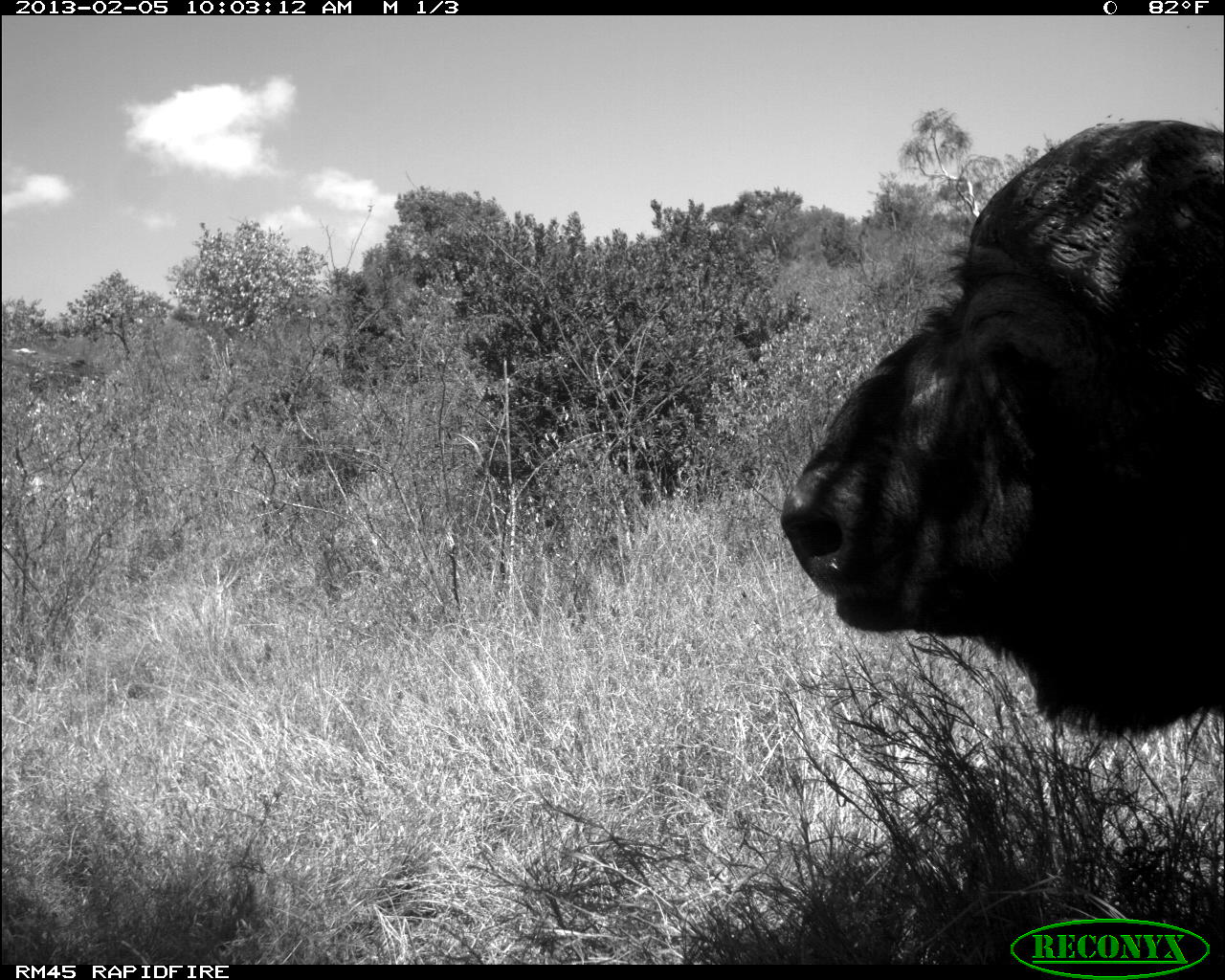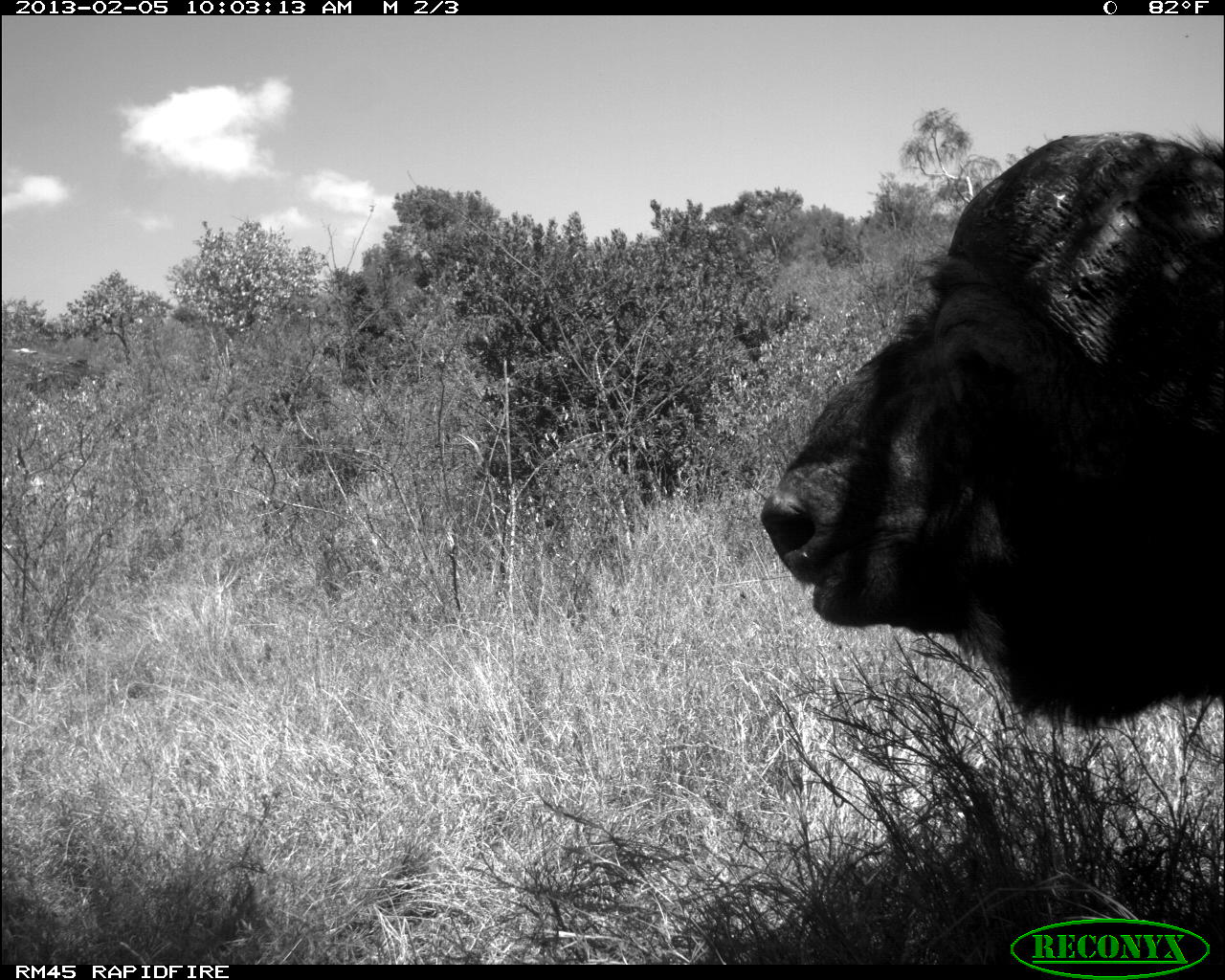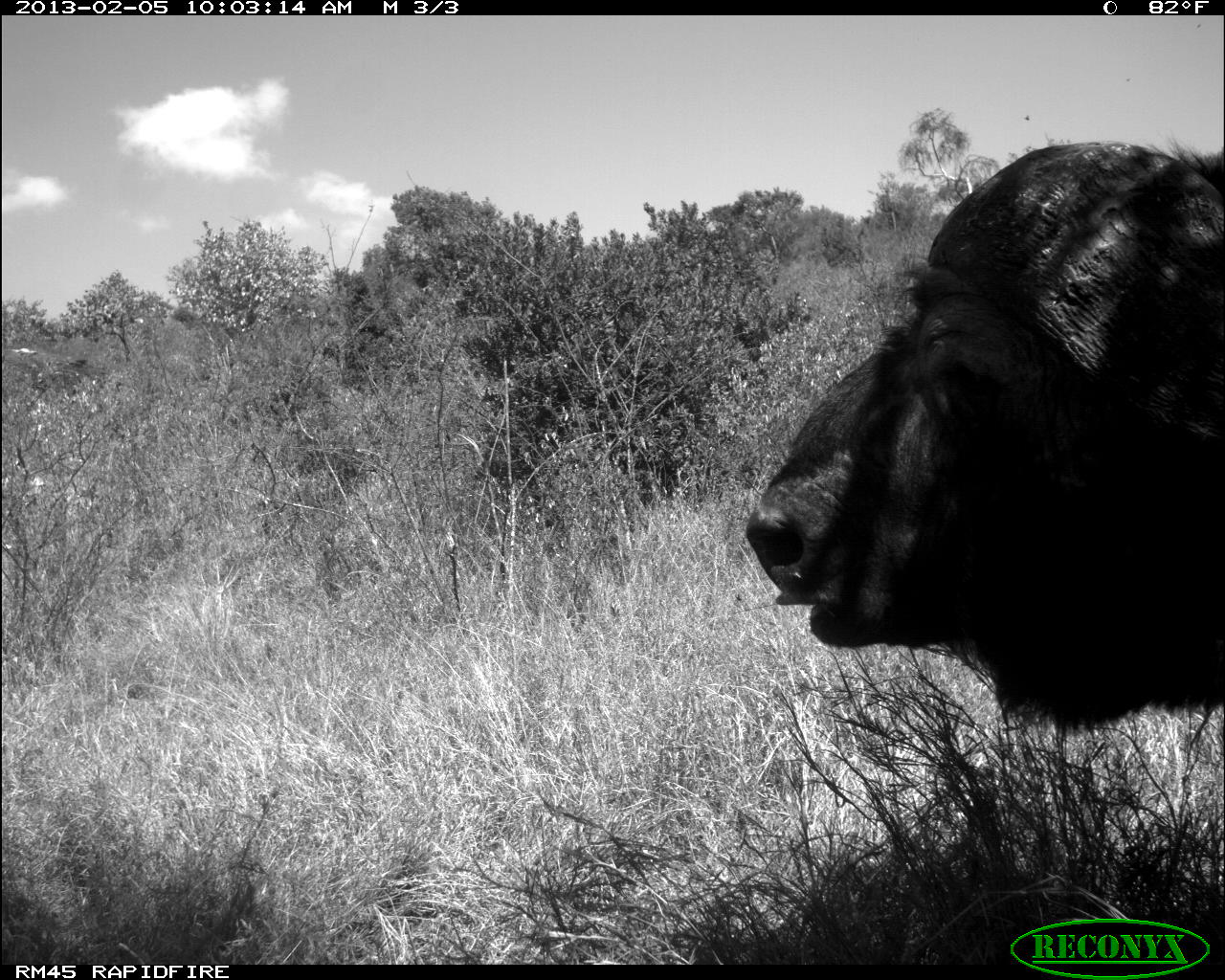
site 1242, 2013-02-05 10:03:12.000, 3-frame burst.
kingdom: Animalia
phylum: Chordata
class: Mammalia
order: Artiodactyla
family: Bovidae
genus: Syncerus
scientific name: Syncerus caffer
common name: african buffalo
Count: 1.